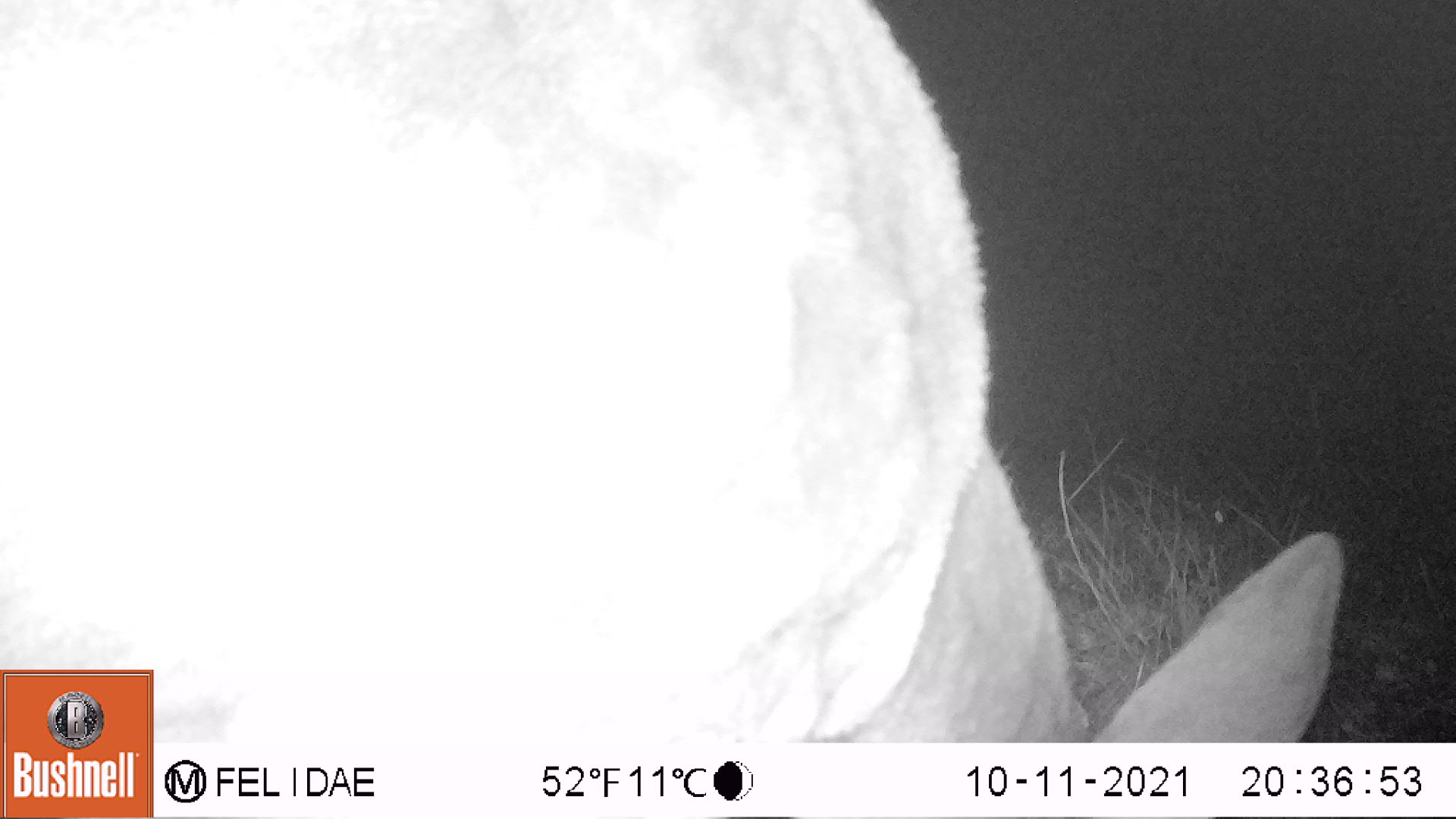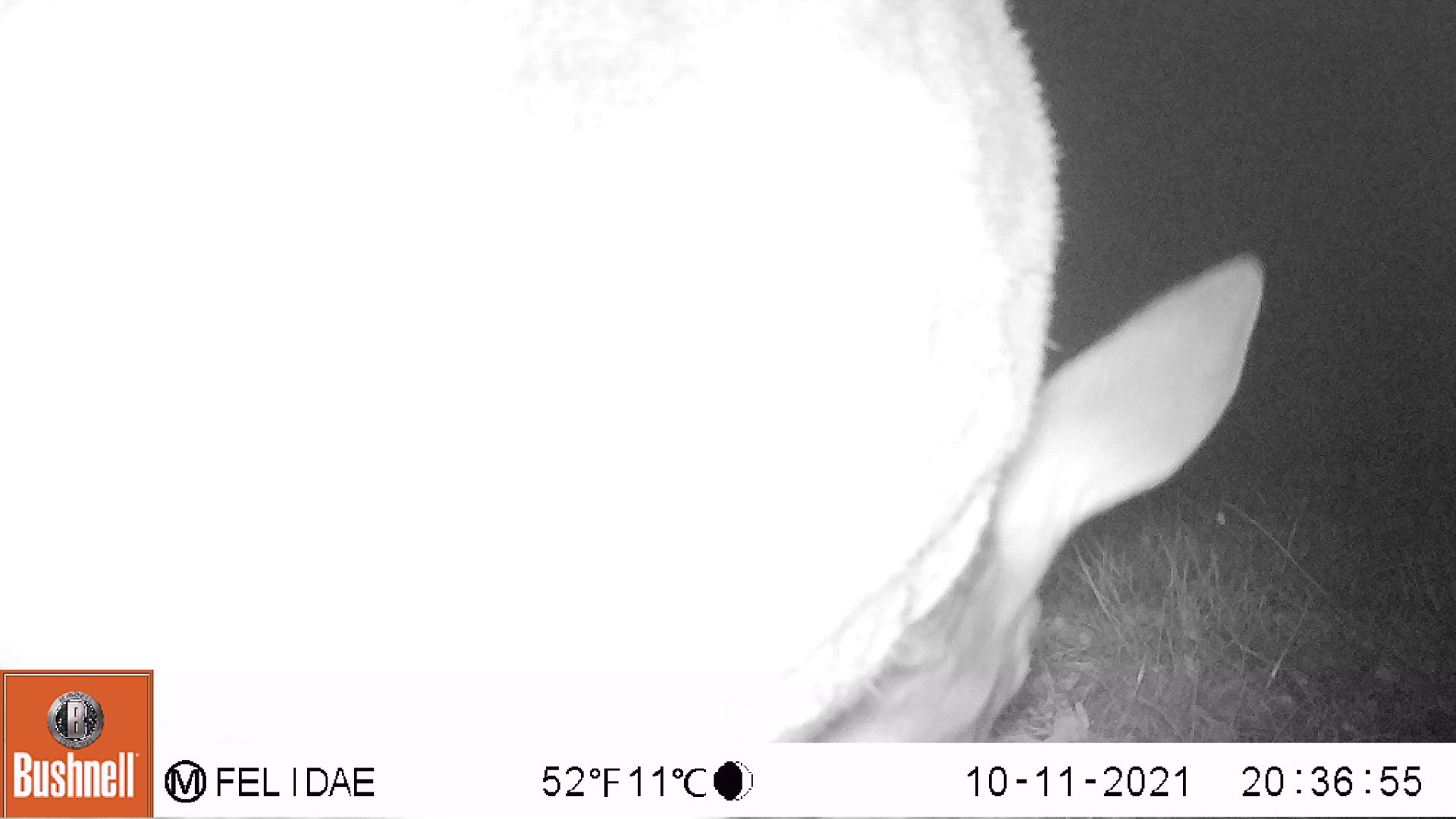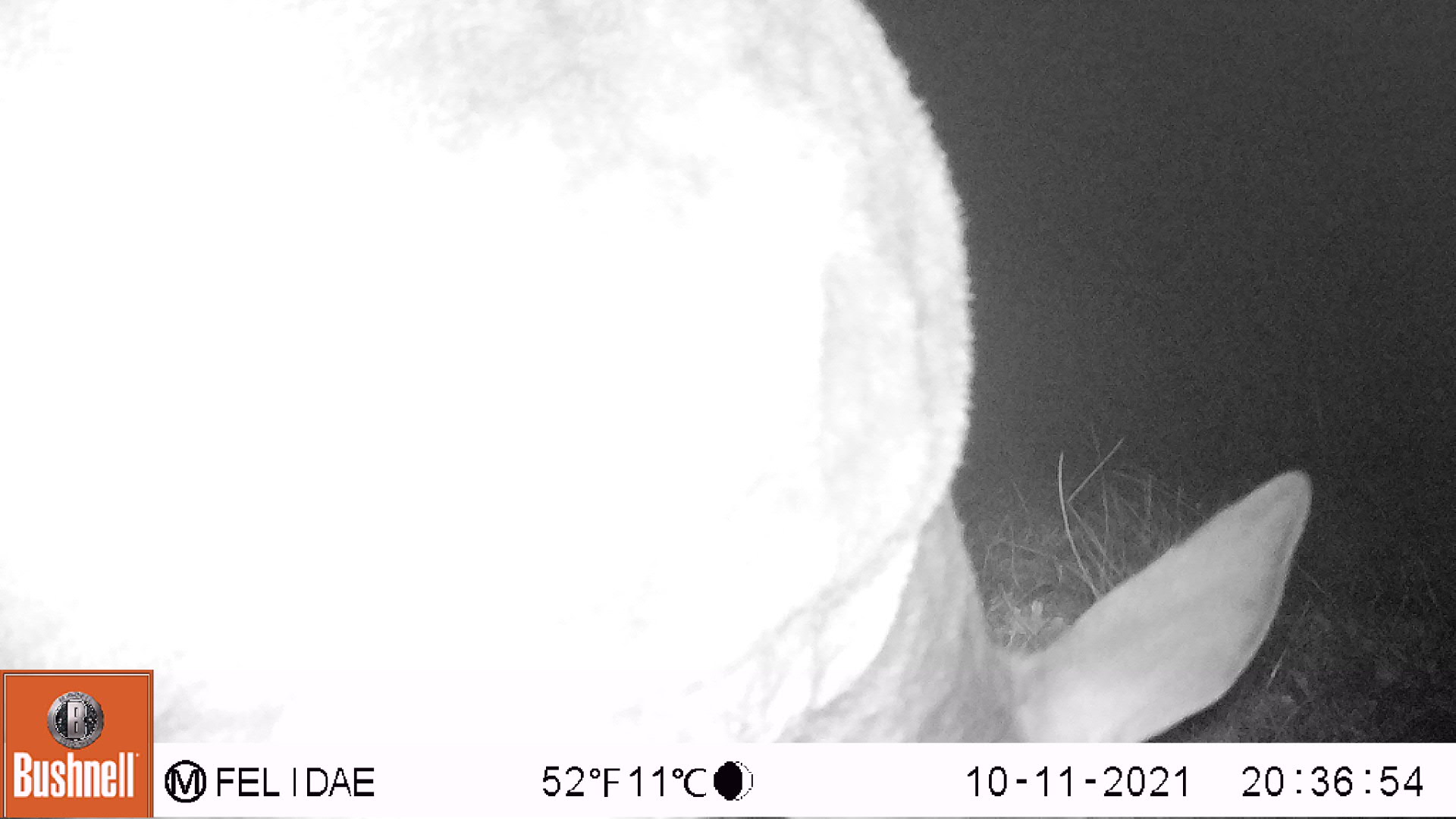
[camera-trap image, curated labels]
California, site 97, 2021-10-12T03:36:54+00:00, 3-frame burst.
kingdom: Animalia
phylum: Chordata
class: Mammalia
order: Artiodactyla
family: Cervidae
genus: Odocoileus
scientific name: Odocoileus hemionus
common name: mule deer